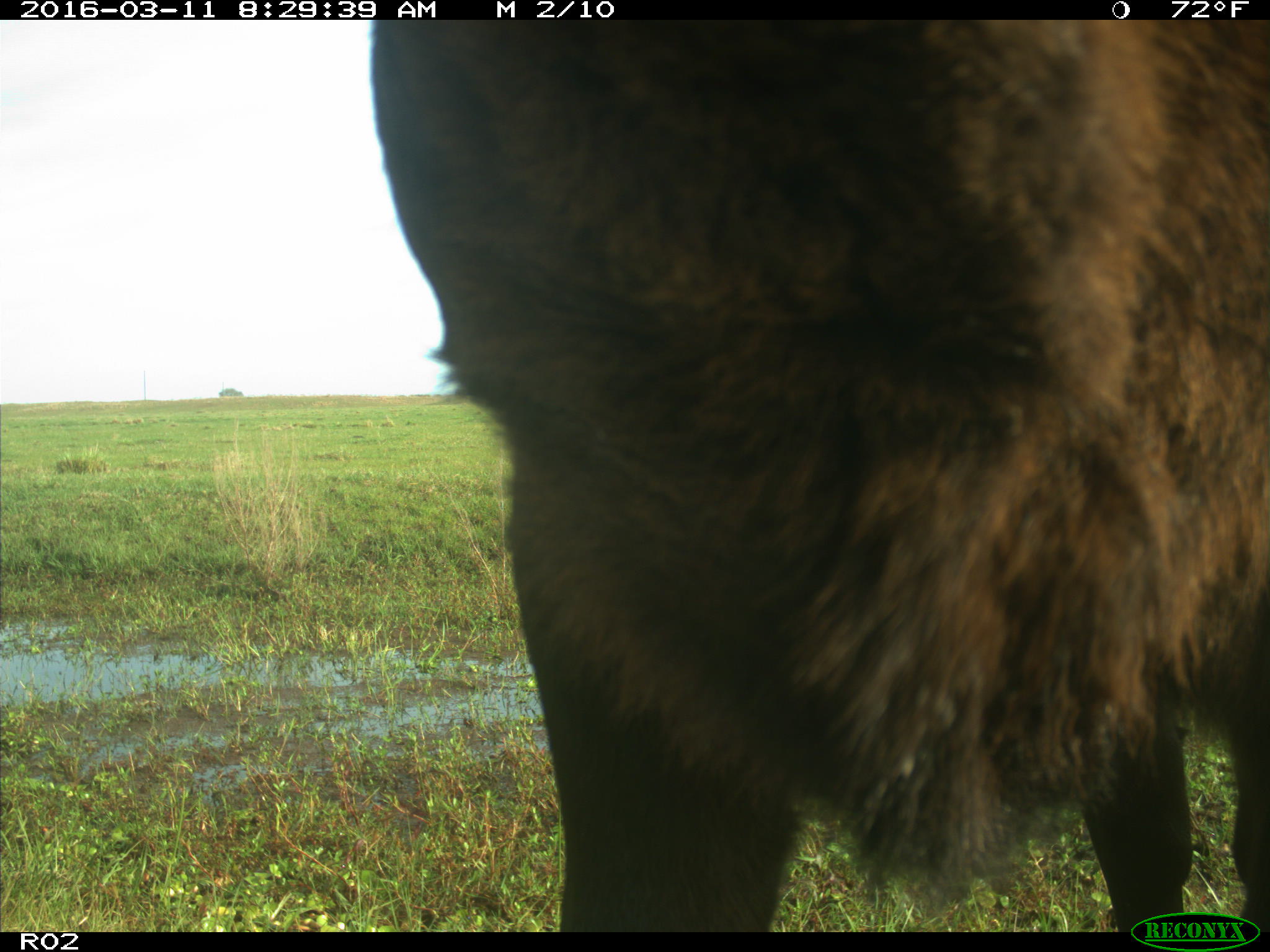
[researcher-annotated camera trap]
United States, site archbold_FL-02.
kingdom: Animalia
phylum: Chordata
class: Mammalia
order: Artiodactyla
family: Bovidae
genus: Bos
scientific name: Bos taurus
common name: domestic cow